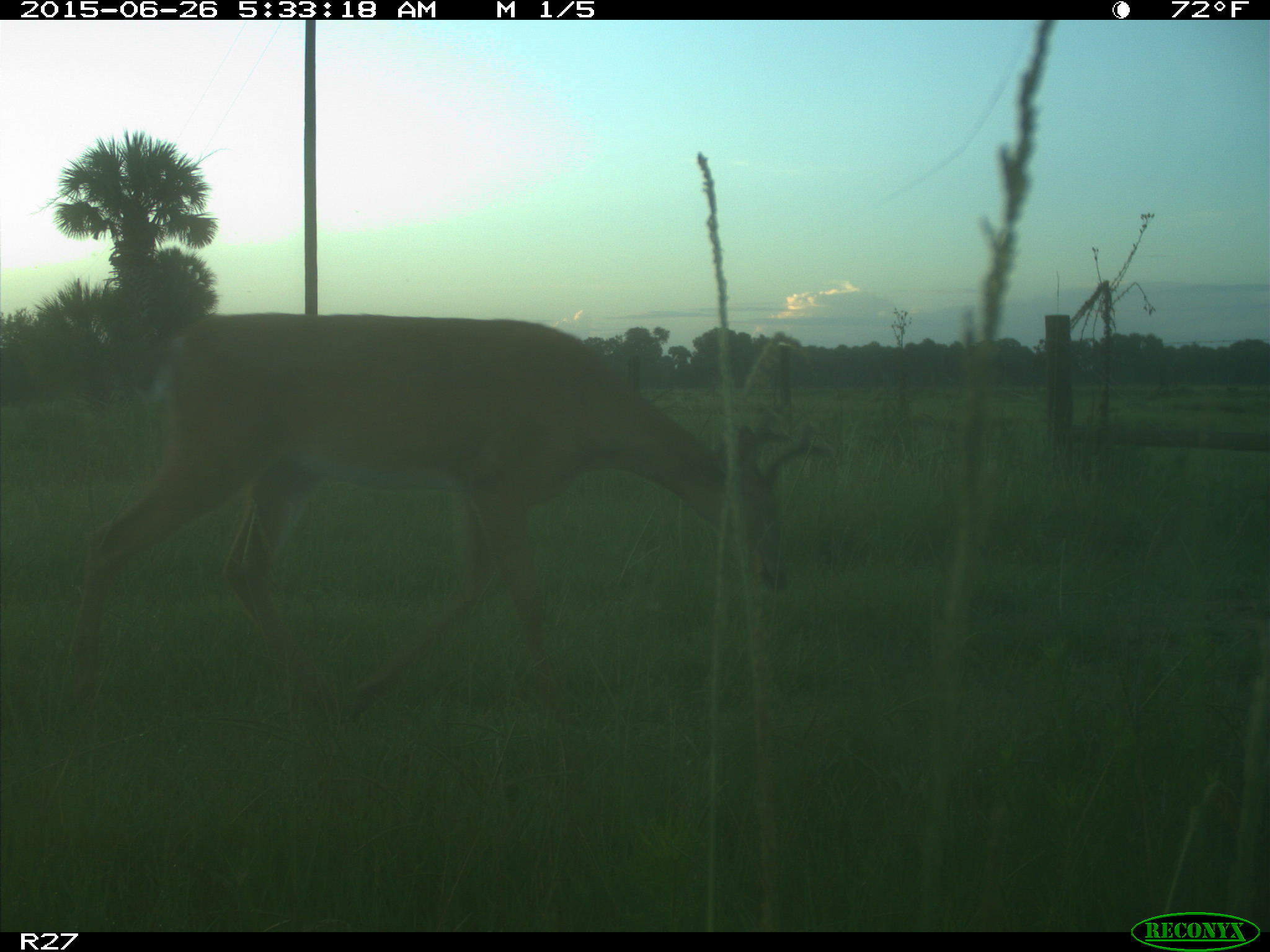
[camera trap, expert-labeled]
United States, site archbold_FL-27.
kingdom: Animalia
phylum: Chordata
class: Mammalia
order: Artiodactyla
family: Cervidae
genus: Odocoileus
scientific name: Odocoileus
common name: deer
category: unidentified deer